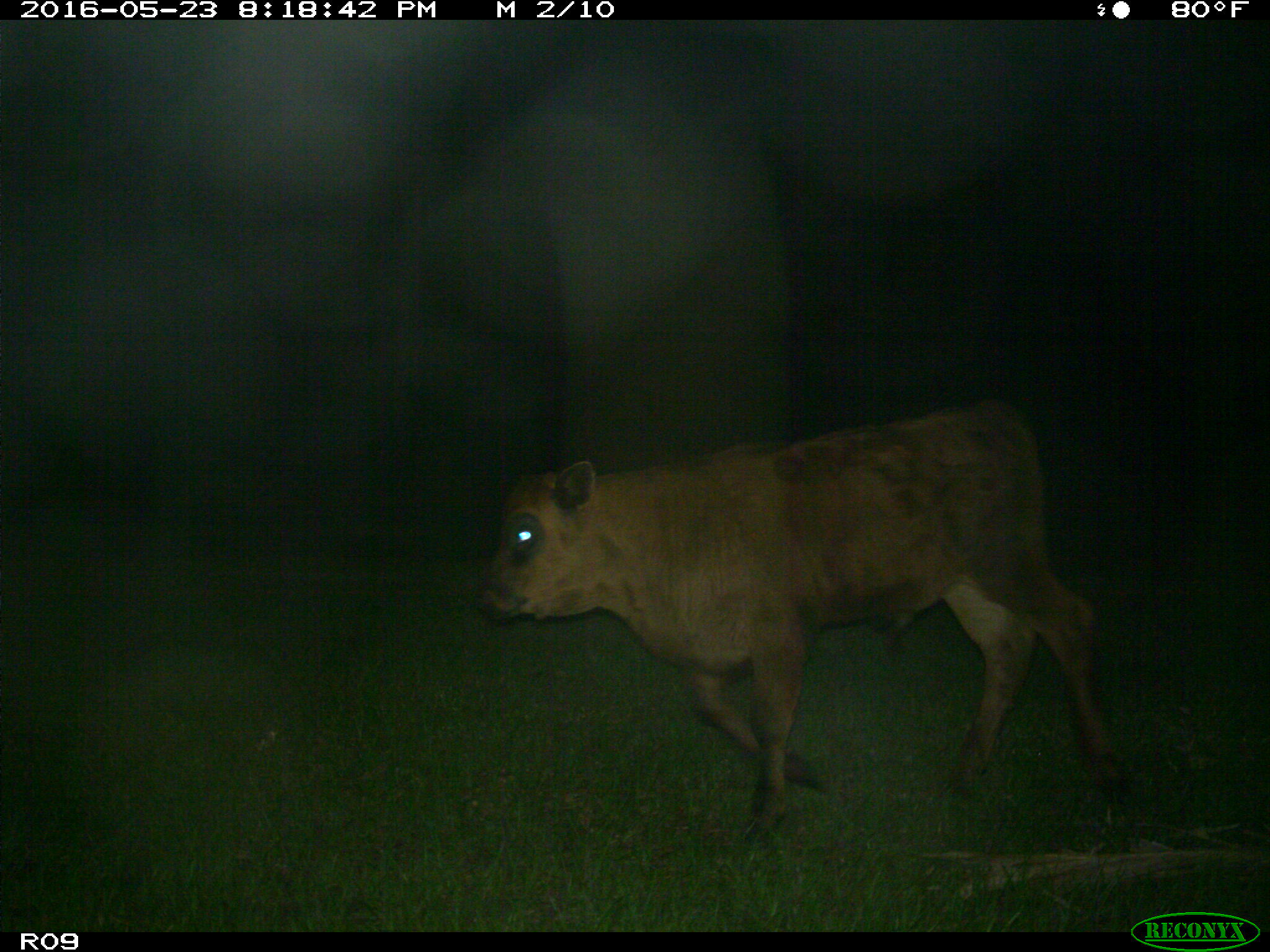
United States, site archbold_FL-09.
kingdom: Animalia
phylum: Chordata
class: Mammalia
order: Artiodactyla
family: Bovidae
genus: Bos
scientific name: Bos taurus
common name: domestic cow